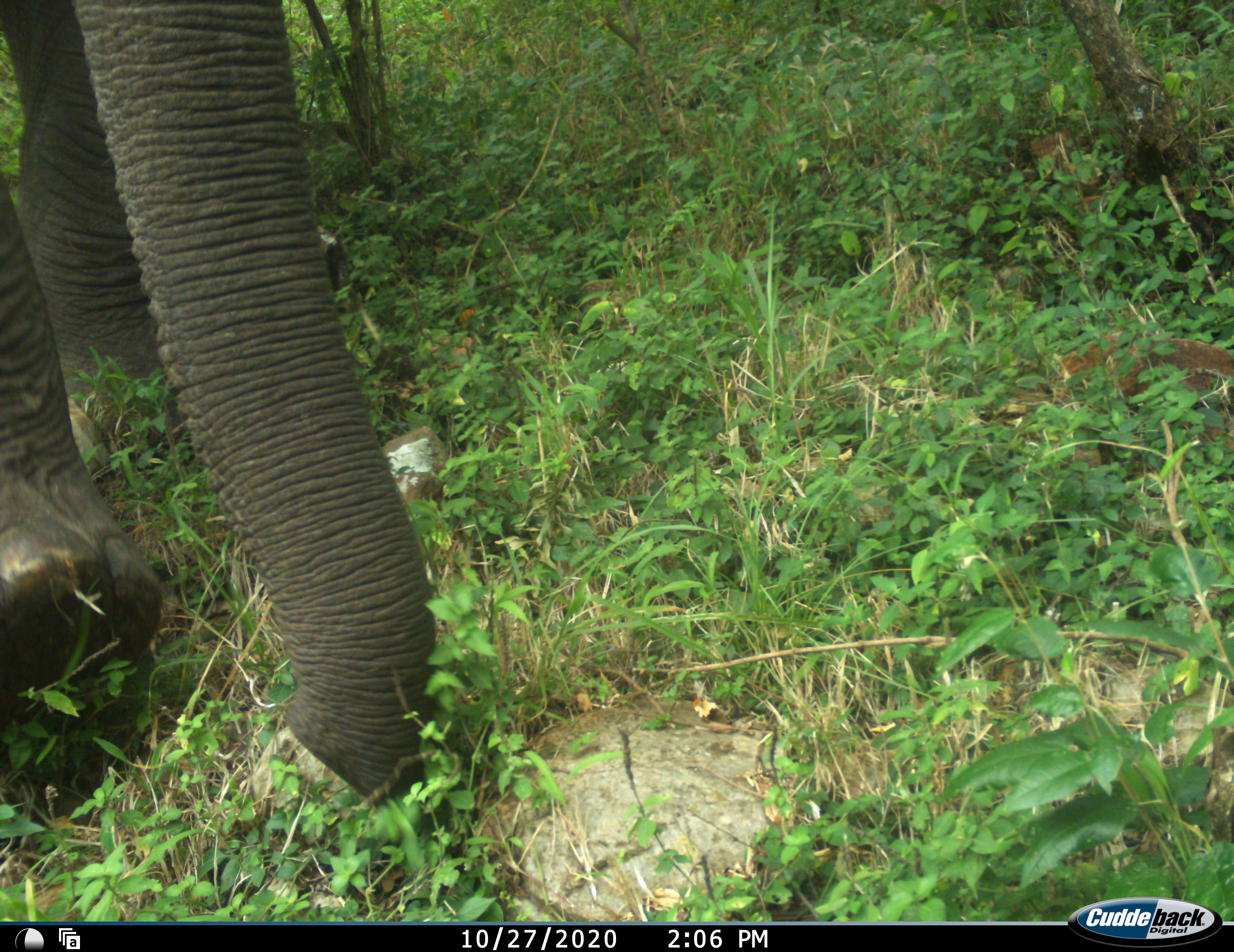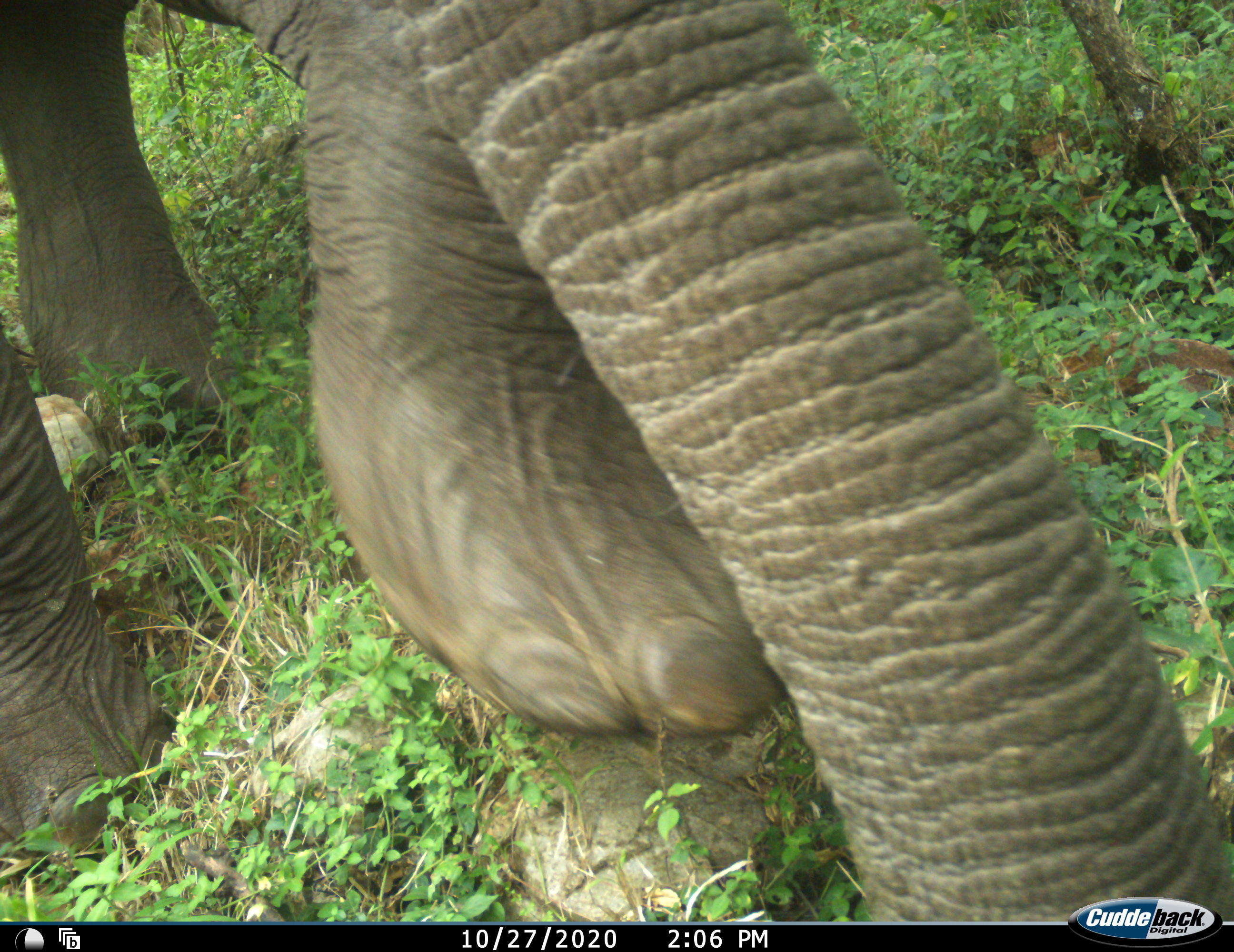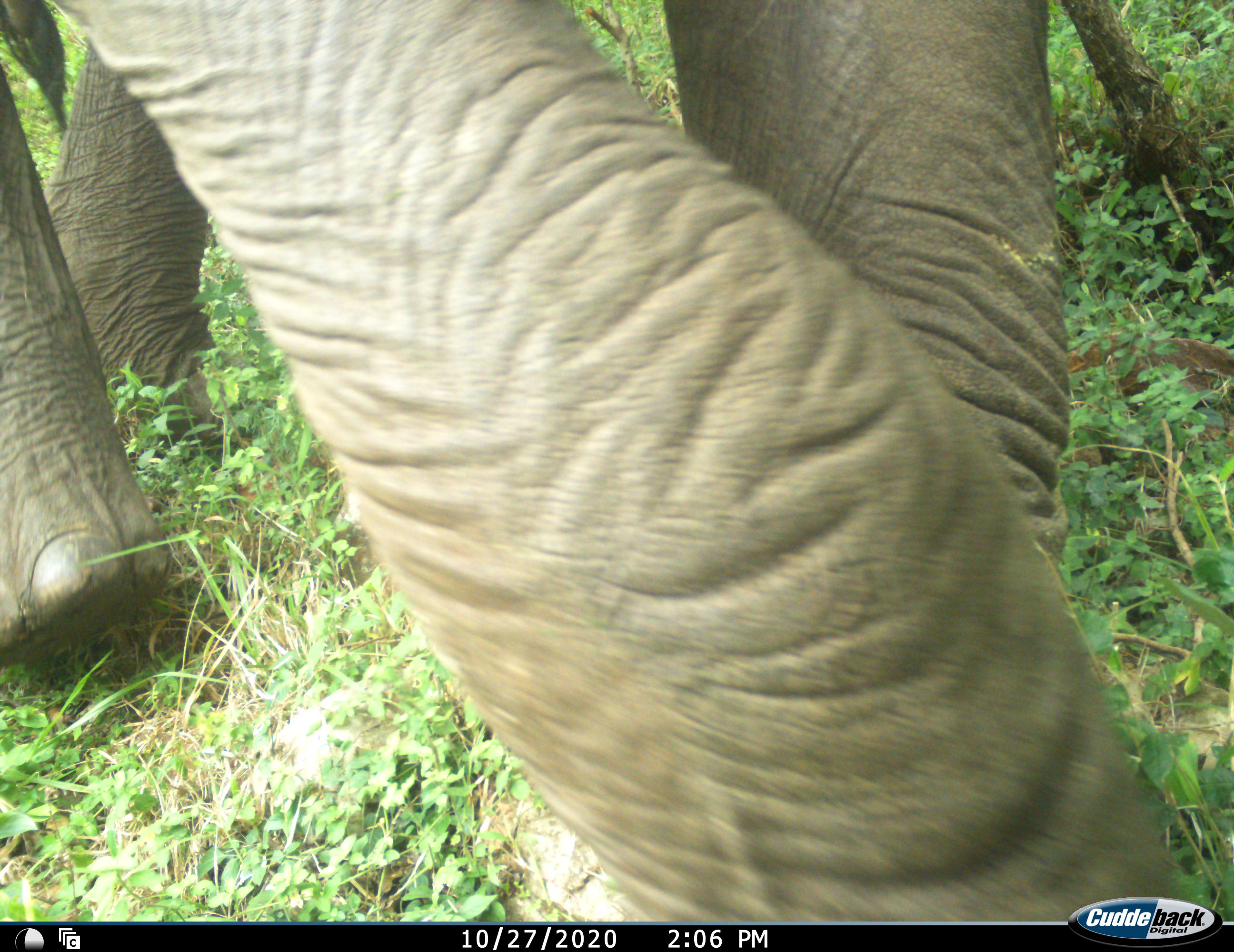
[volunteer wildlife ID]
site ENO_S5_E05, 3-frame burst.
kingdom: Animalia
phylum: Chordata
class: Mammalia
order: Proboscidea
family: Elephantidae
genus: Loxodonta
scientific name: Loxodonta africana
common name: african bush elephant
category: elephant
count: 1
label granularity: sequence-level